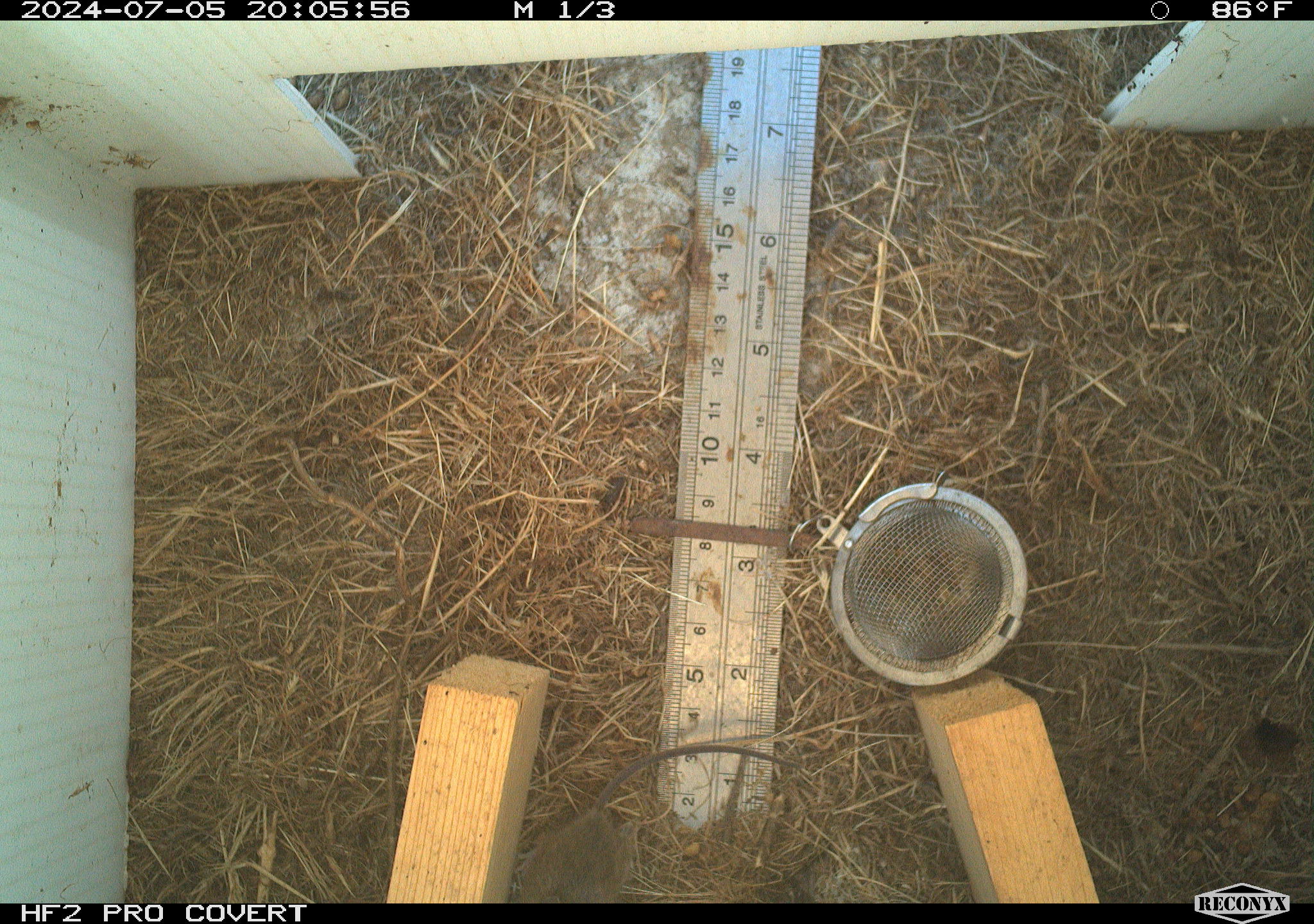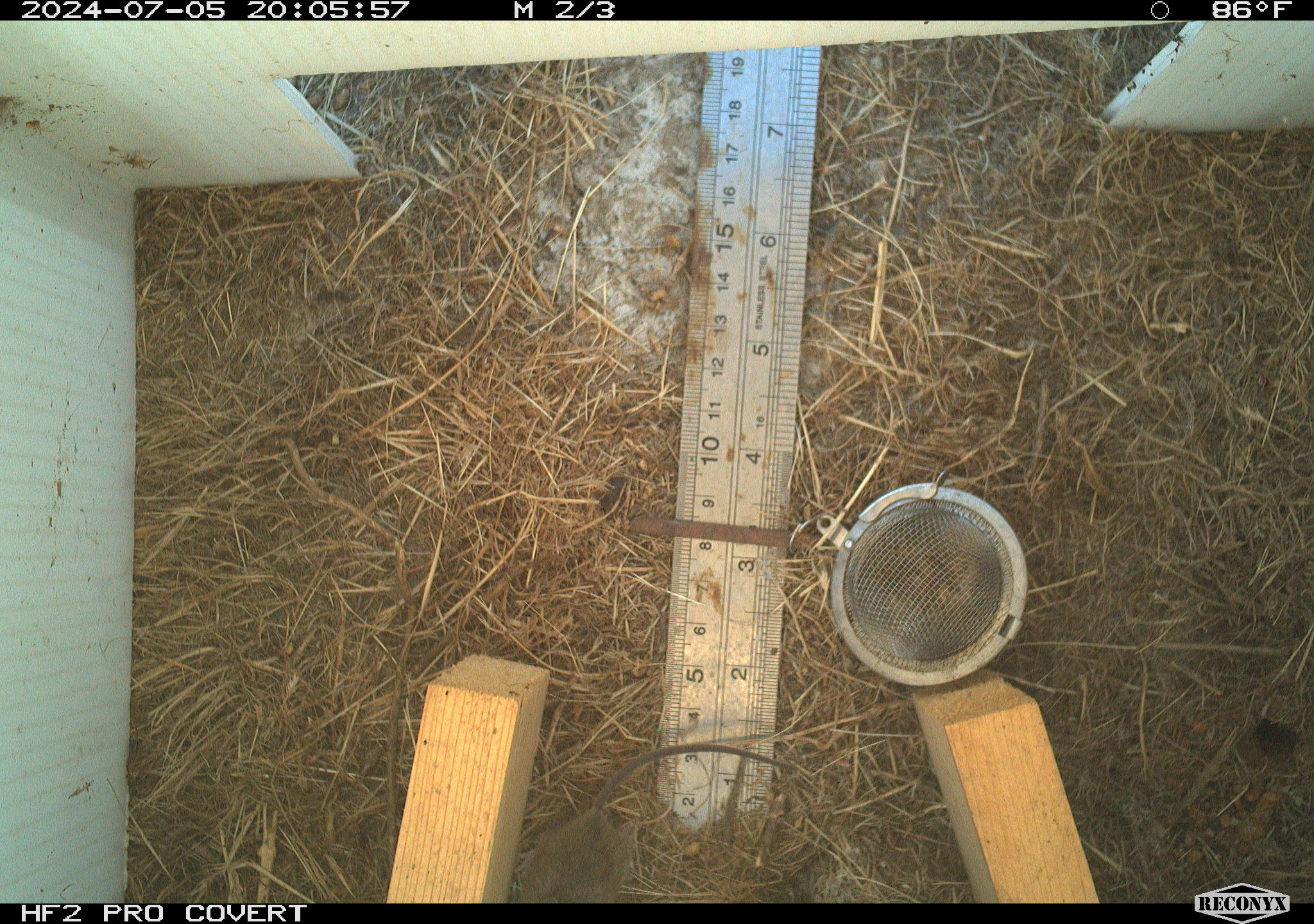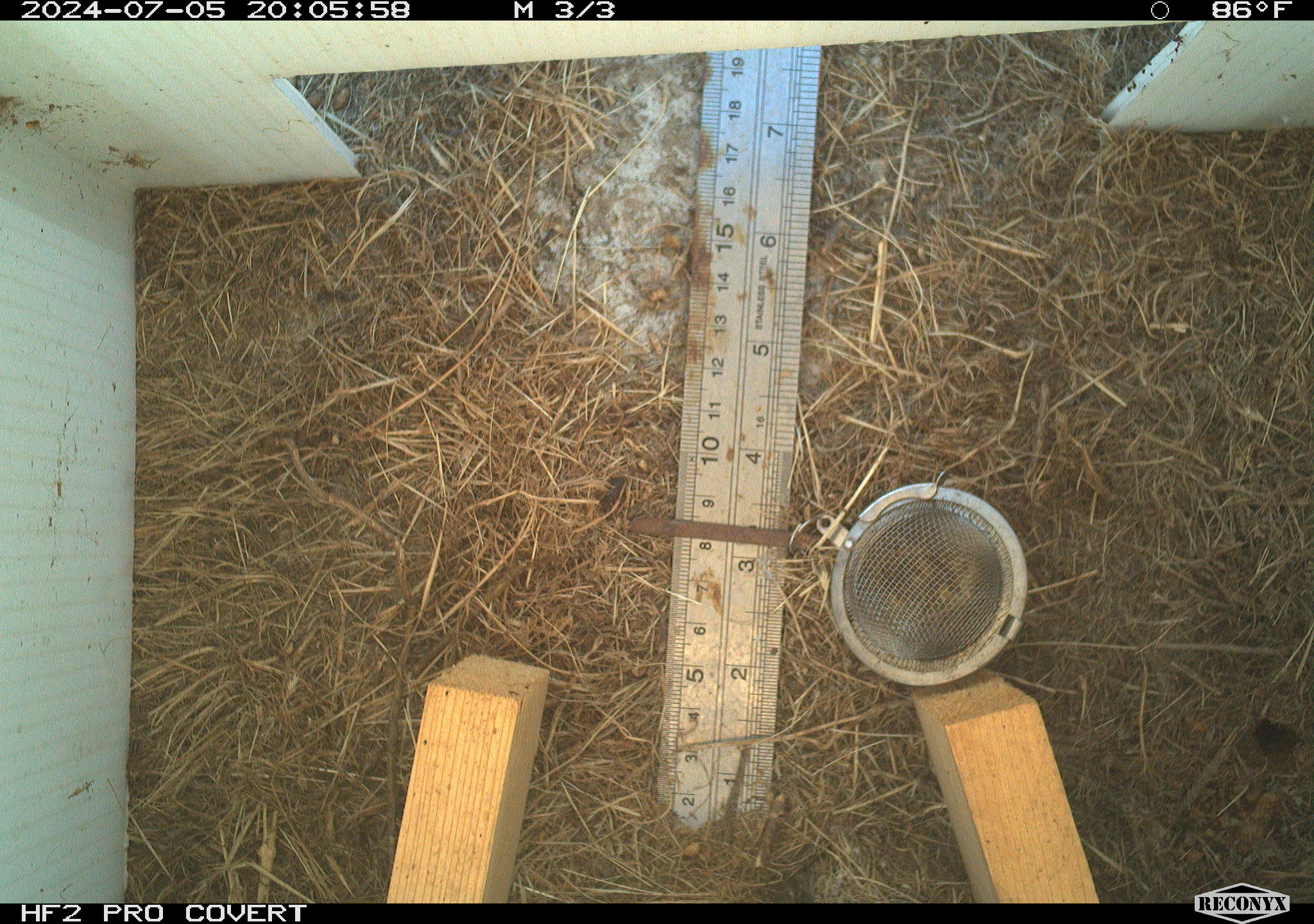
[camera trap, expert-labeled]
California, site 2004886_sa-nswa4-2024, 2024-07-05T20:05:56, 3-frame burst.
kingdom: Animalia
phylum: Chordata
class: Mammalia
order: Rodentia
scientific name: Rodentia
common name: mouse species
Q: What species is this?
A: Mouse species (Rodentia).